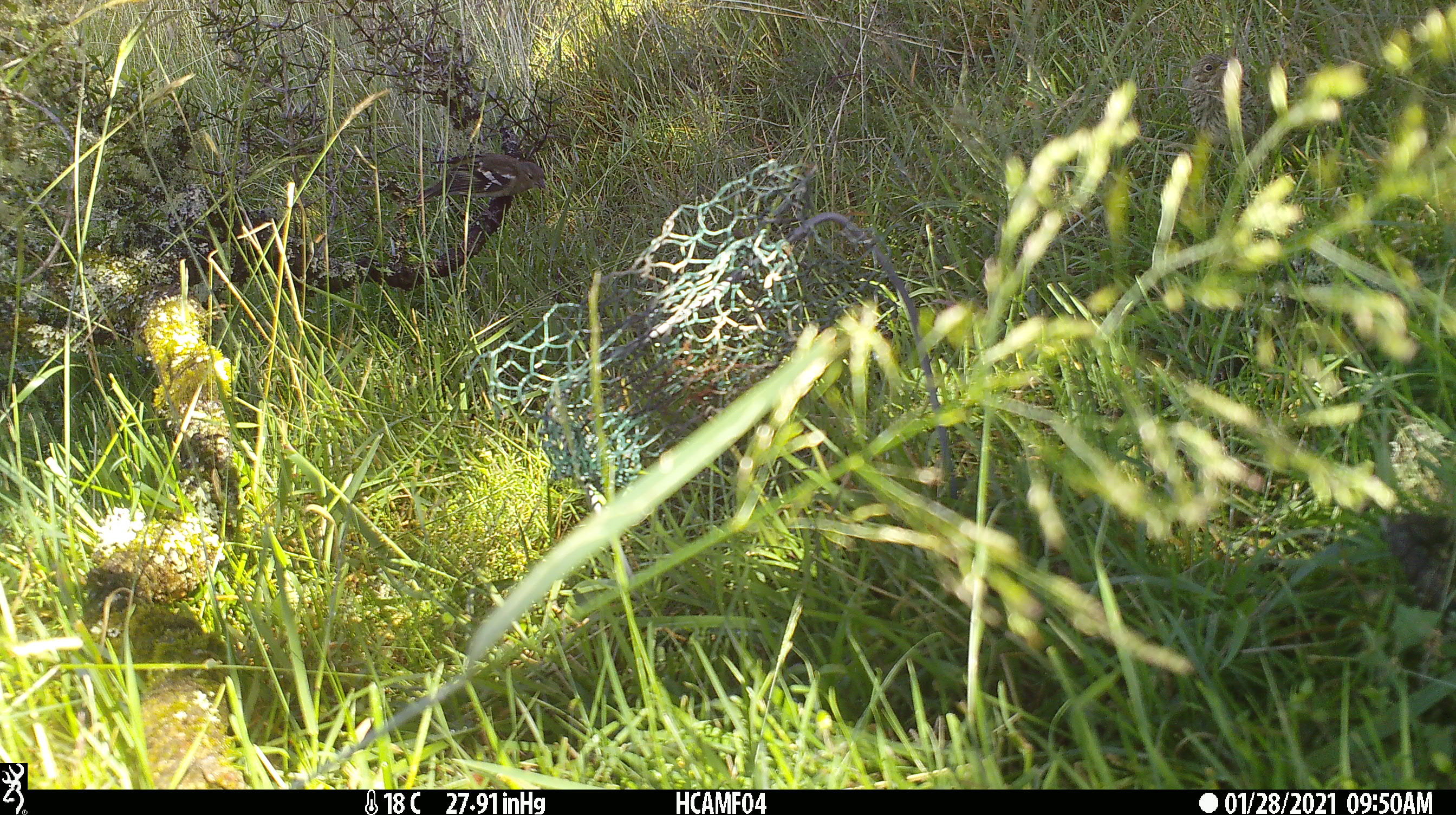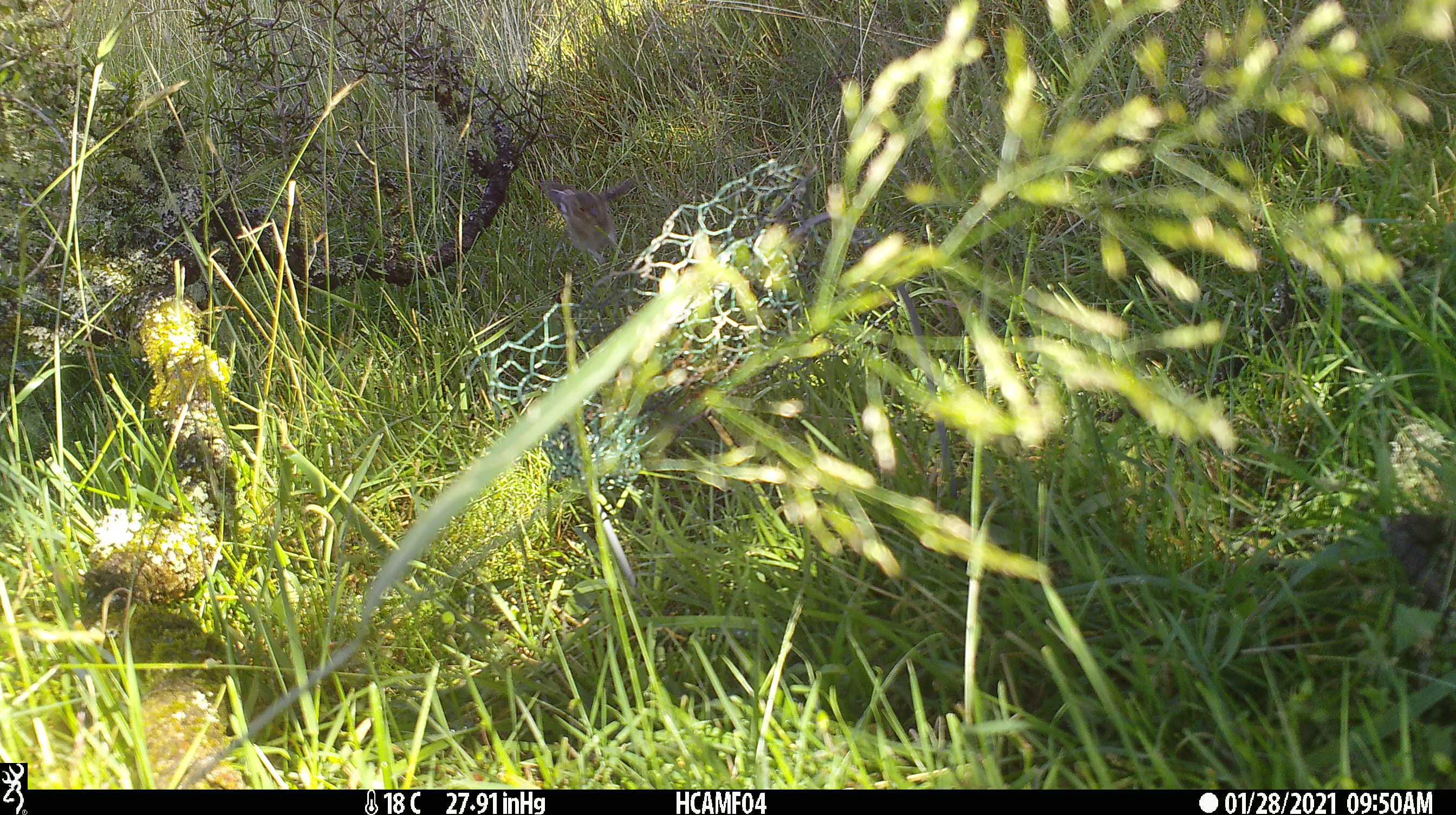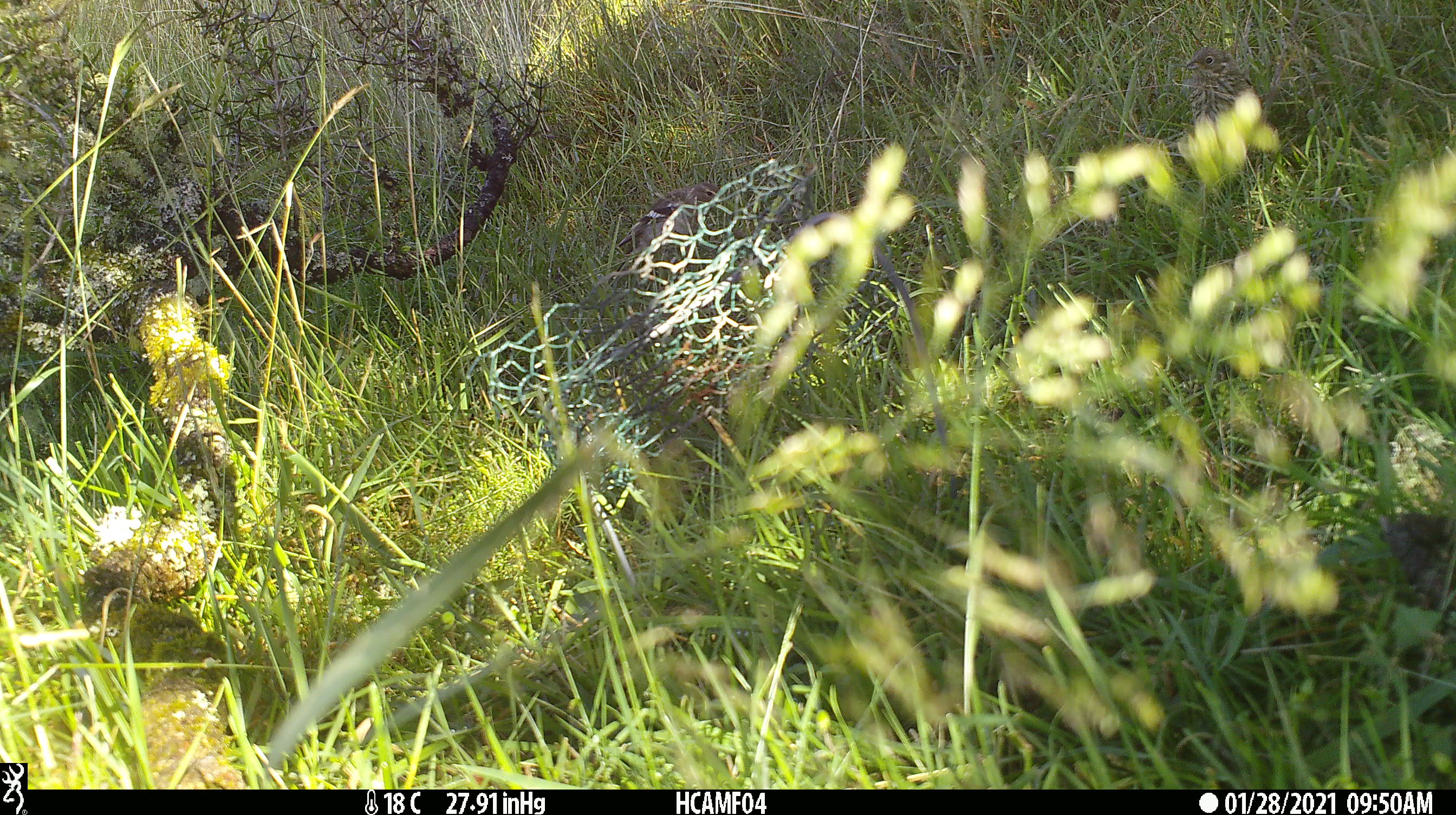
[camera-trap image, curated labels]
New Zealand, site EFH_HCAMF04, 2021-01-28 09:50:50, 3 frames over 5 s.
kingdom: Animalia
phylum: Chordata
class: Aves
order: Passeriformes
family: Fringillidae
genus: Fringilla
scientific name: Fringilla coelebs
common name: common chaffinch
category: chaffinch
Chaffinch (common chaffinch) (Fringilla coelebs).